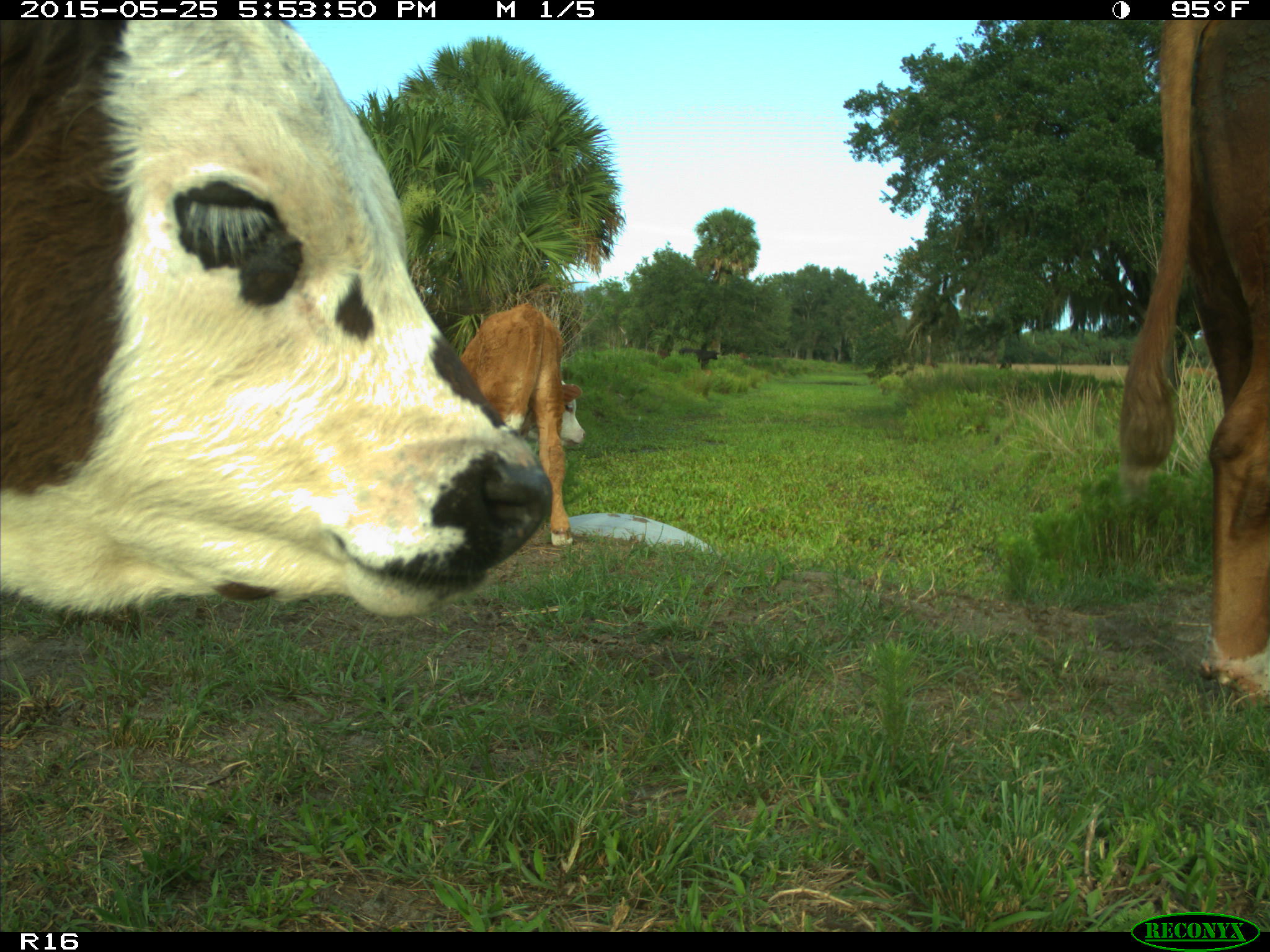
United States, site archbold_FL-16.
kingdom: Animalia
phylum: Chordata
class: Mammalia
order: Artiodactyla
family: Bovidae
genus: Bos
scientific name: Bos taurus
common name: domestic cow